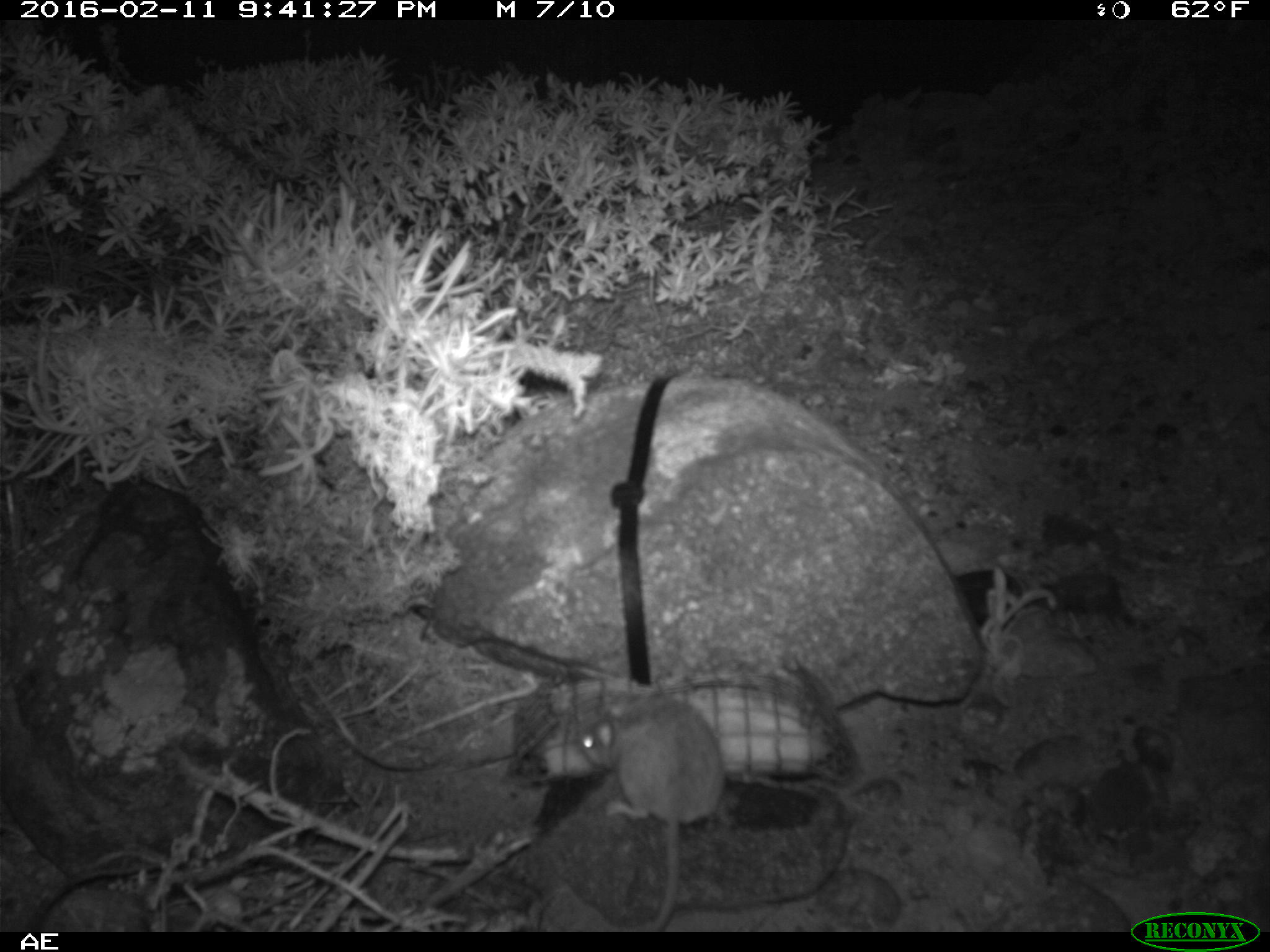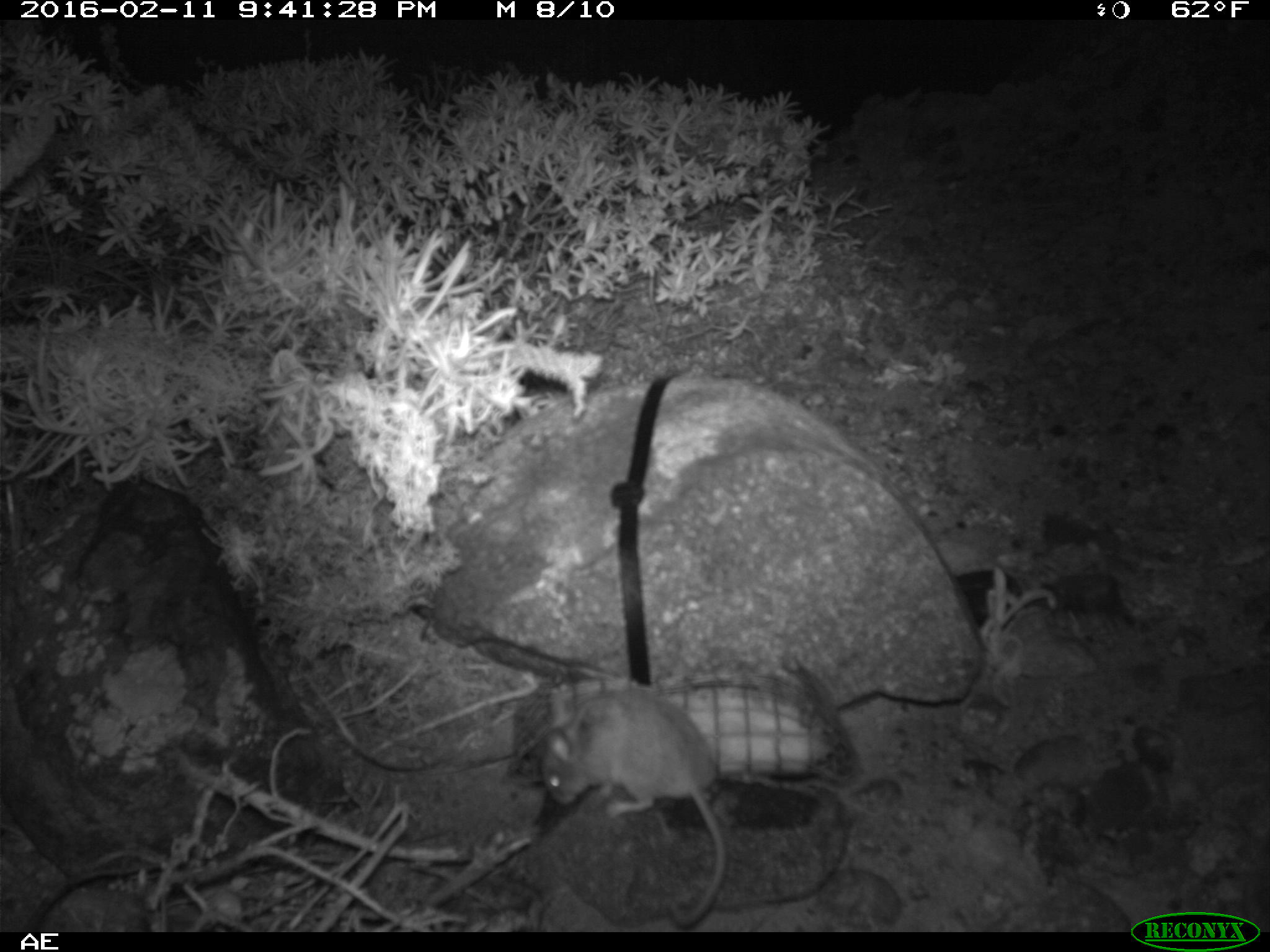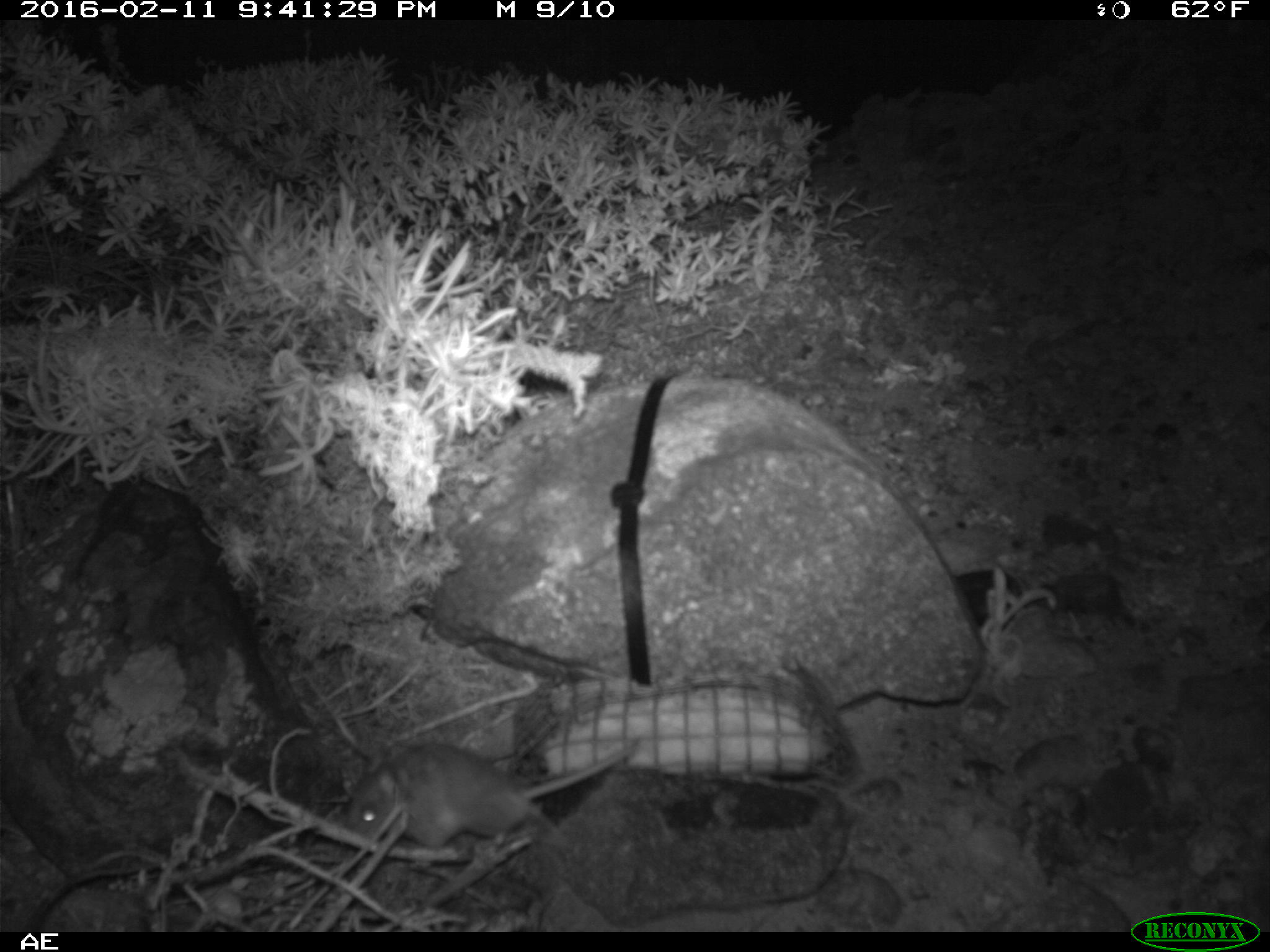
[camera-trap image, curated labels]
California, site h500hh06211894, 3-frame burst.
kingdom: Animalia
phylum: Chordata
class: Mammalia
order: Rodentia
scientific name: Rodentia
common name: rodent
Rodent (Rodentia).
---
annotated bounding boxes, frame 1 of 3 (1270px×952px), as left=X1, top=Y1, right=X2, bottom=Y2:
rodent: left=575, top=685, right=729, bottom=929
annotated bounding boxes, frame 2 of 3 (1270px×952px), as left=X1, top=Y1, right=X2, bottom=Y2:
rodent: left=544, top=680, right=727, bottom=927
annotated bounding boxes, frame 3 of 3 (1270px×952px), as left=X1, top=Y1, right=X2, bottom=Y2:
rodent: left=337, top=743, right=636, bottom=848